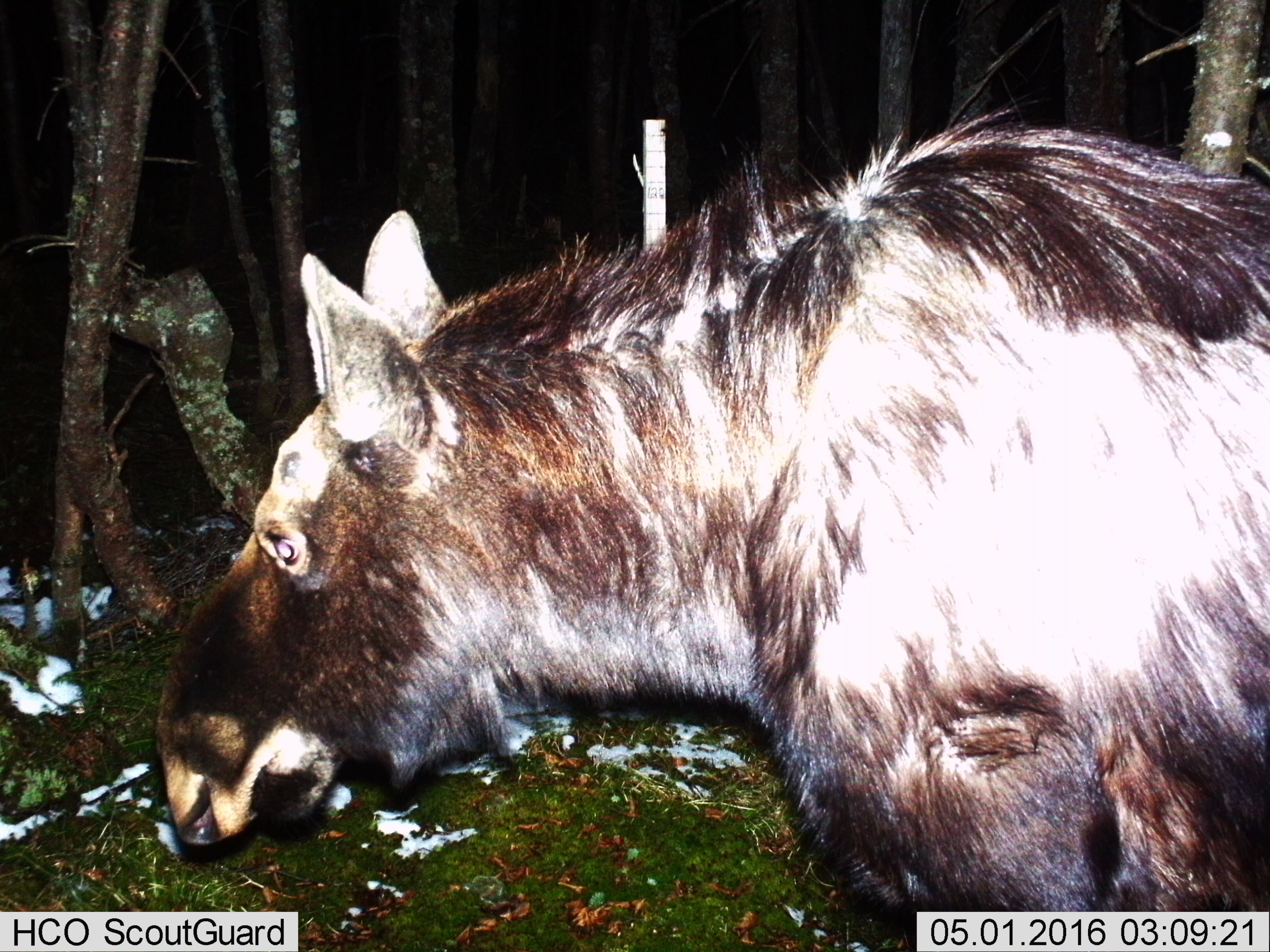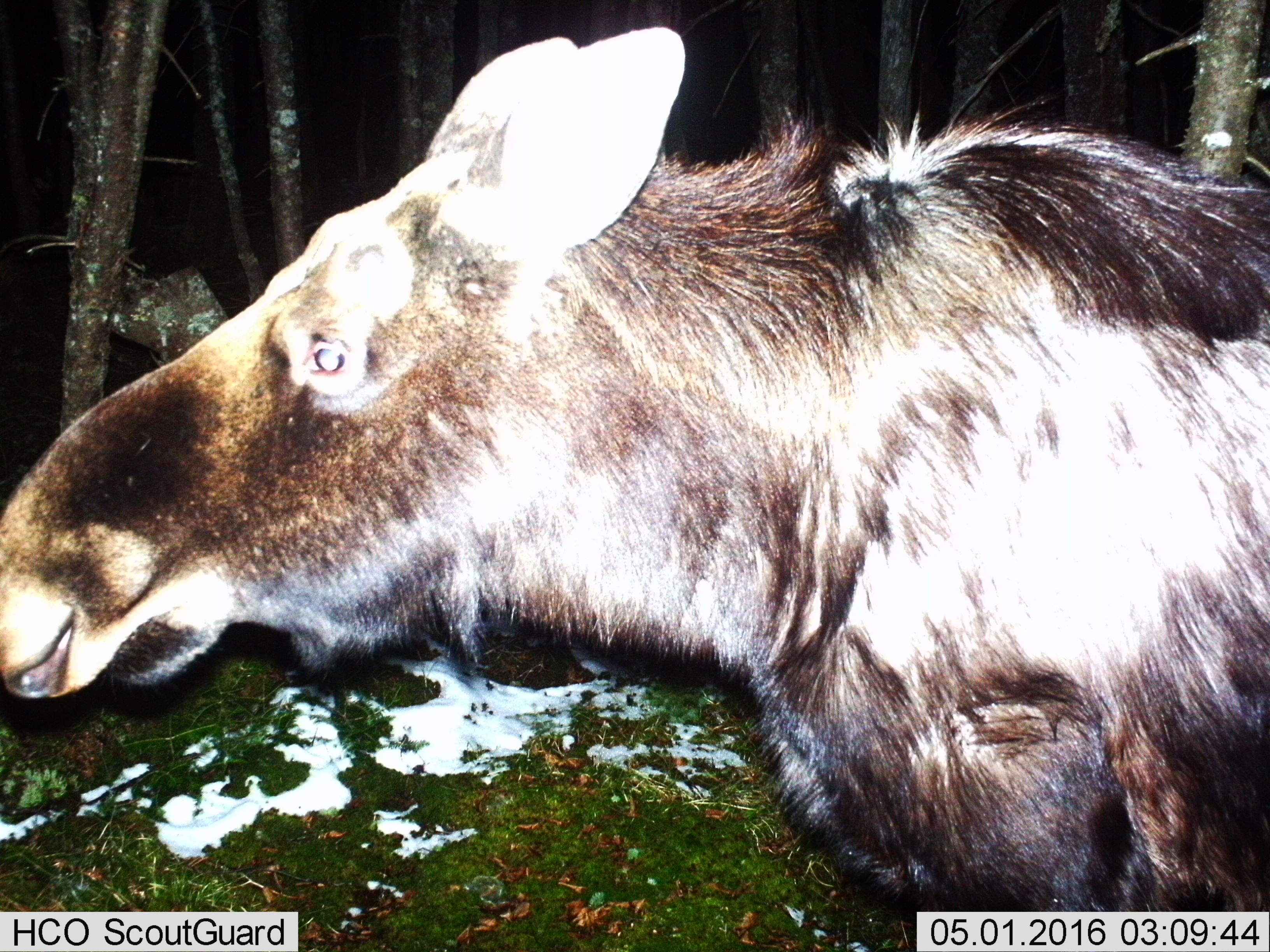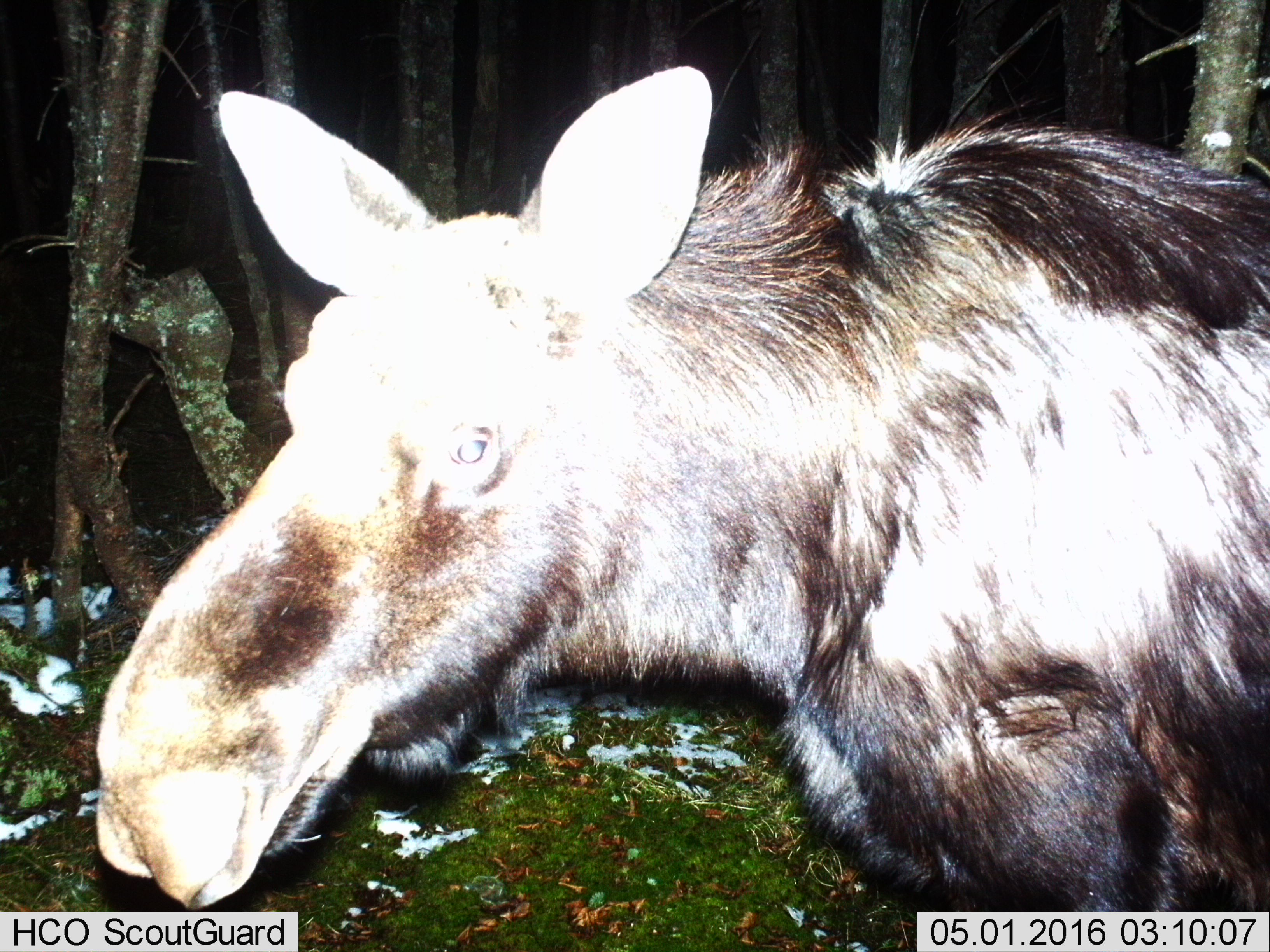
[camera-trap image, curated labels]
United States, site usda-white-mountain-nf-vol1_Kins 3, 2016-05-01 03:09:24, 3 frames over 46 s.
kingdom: Animalia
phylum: Chordata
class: Mammalia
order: Artiodactyla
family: Cervidae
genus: Alces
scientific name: Alces alces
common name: moose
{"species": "moose (Alces alces)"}